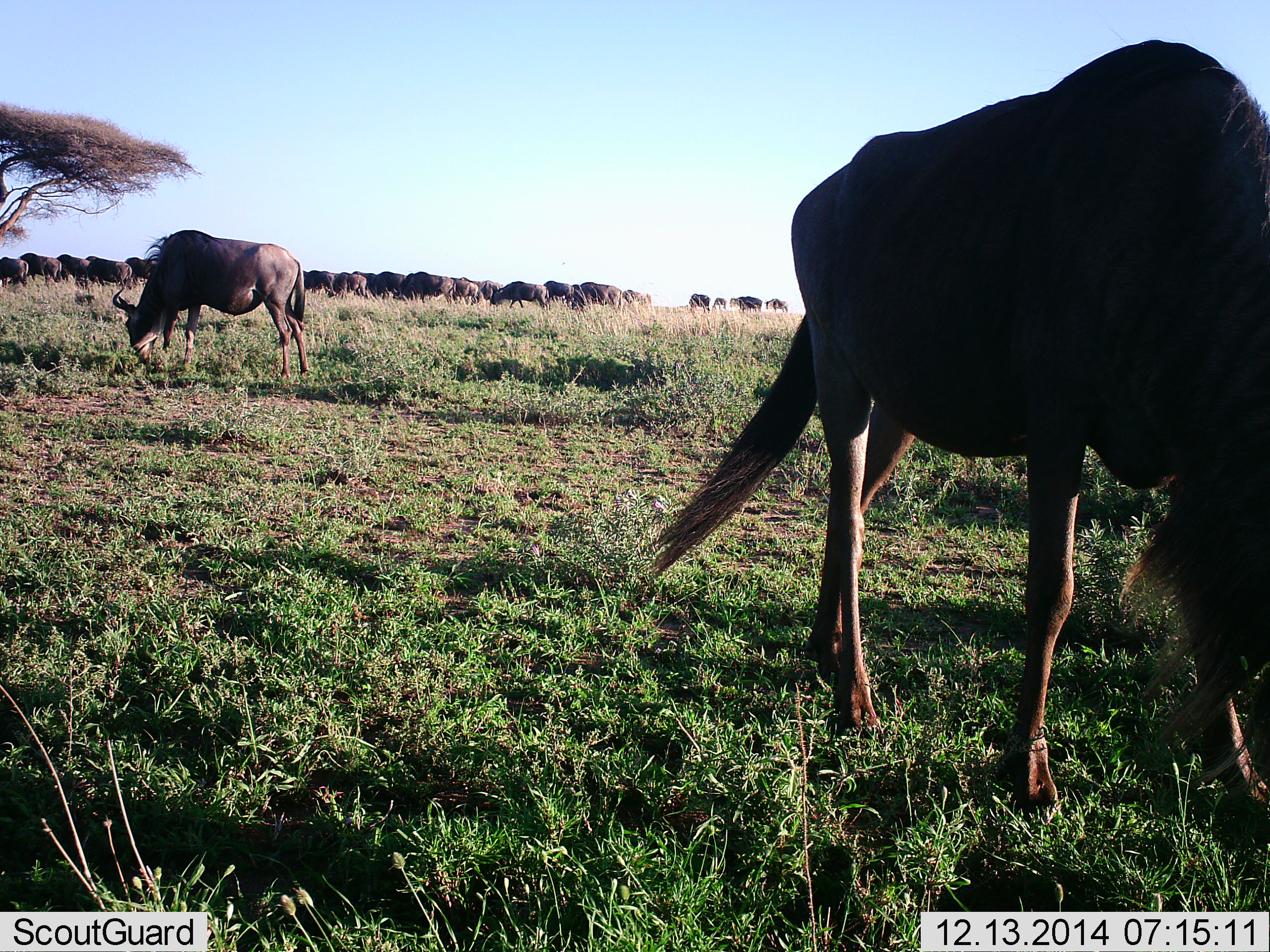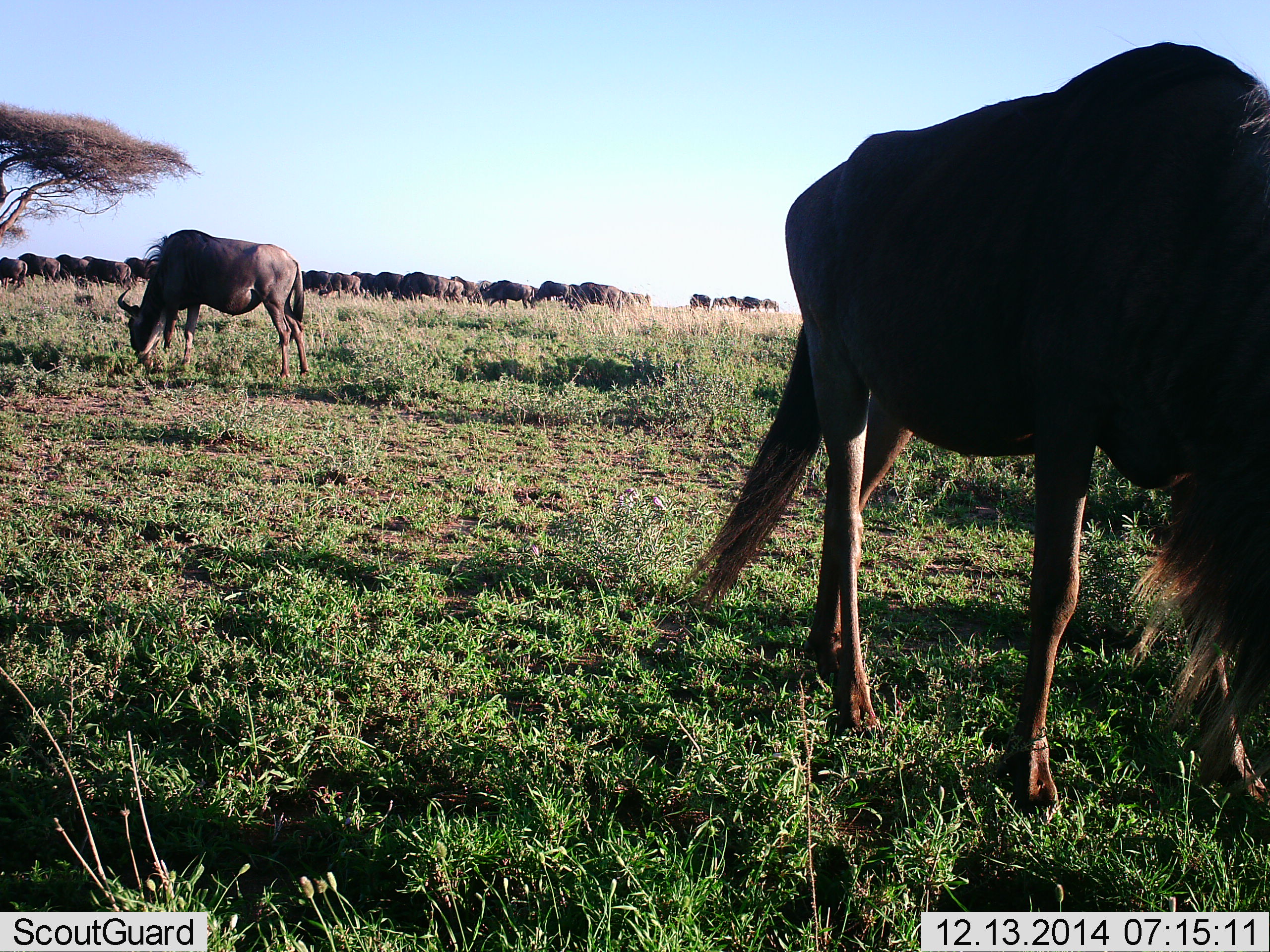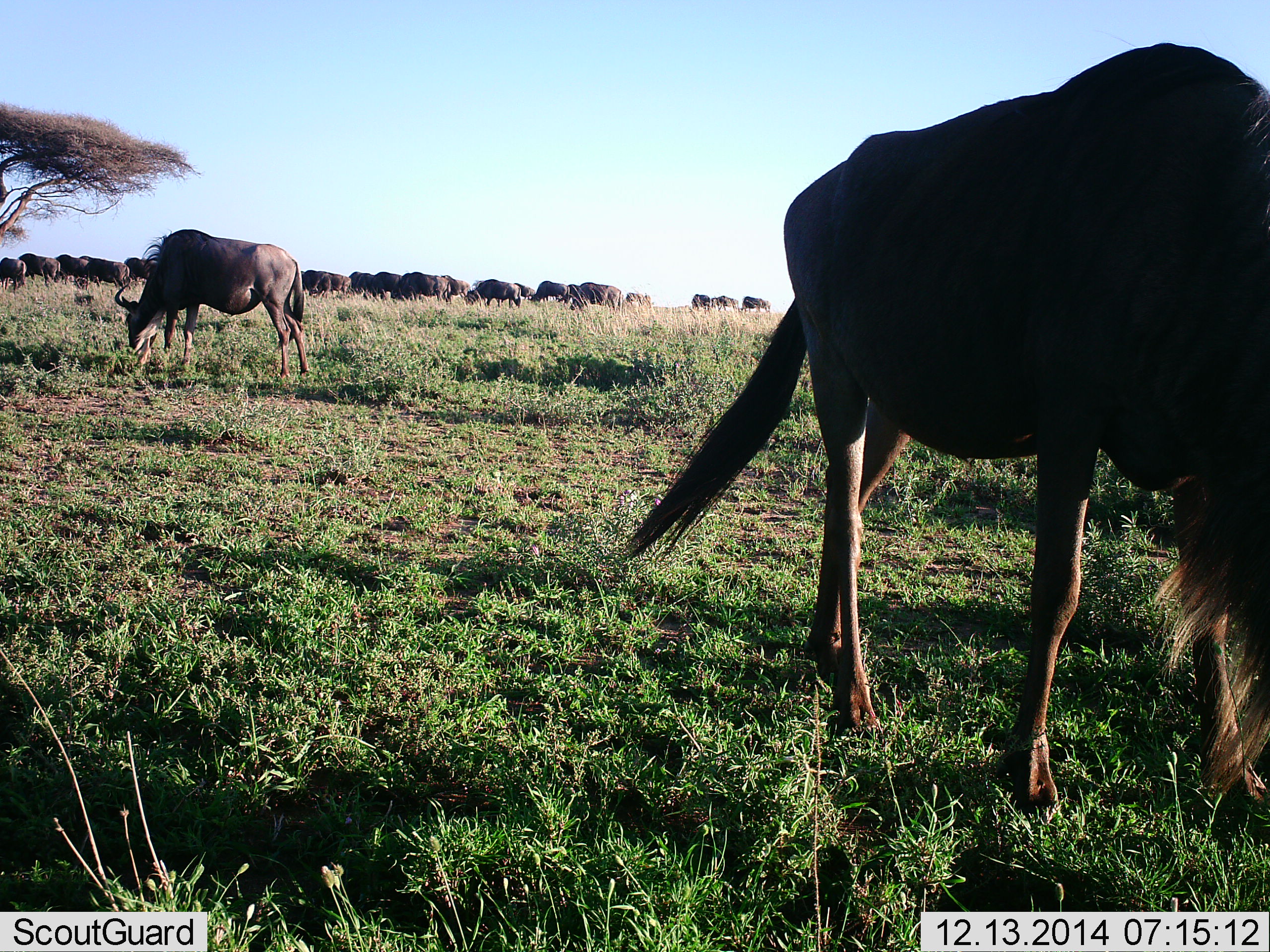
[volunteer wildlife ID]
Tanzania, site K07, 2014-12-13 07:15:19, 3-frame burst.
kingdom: Animalia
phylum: Chordata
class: Mammalia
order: Artiodactyla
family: Bovidae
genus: Connochaetes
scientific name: Connochaetes taurinus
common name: blue wildebeest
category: wildebeest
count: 11-50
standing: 60%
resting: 0%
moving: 30%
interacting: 10%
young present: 0%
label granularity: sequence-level